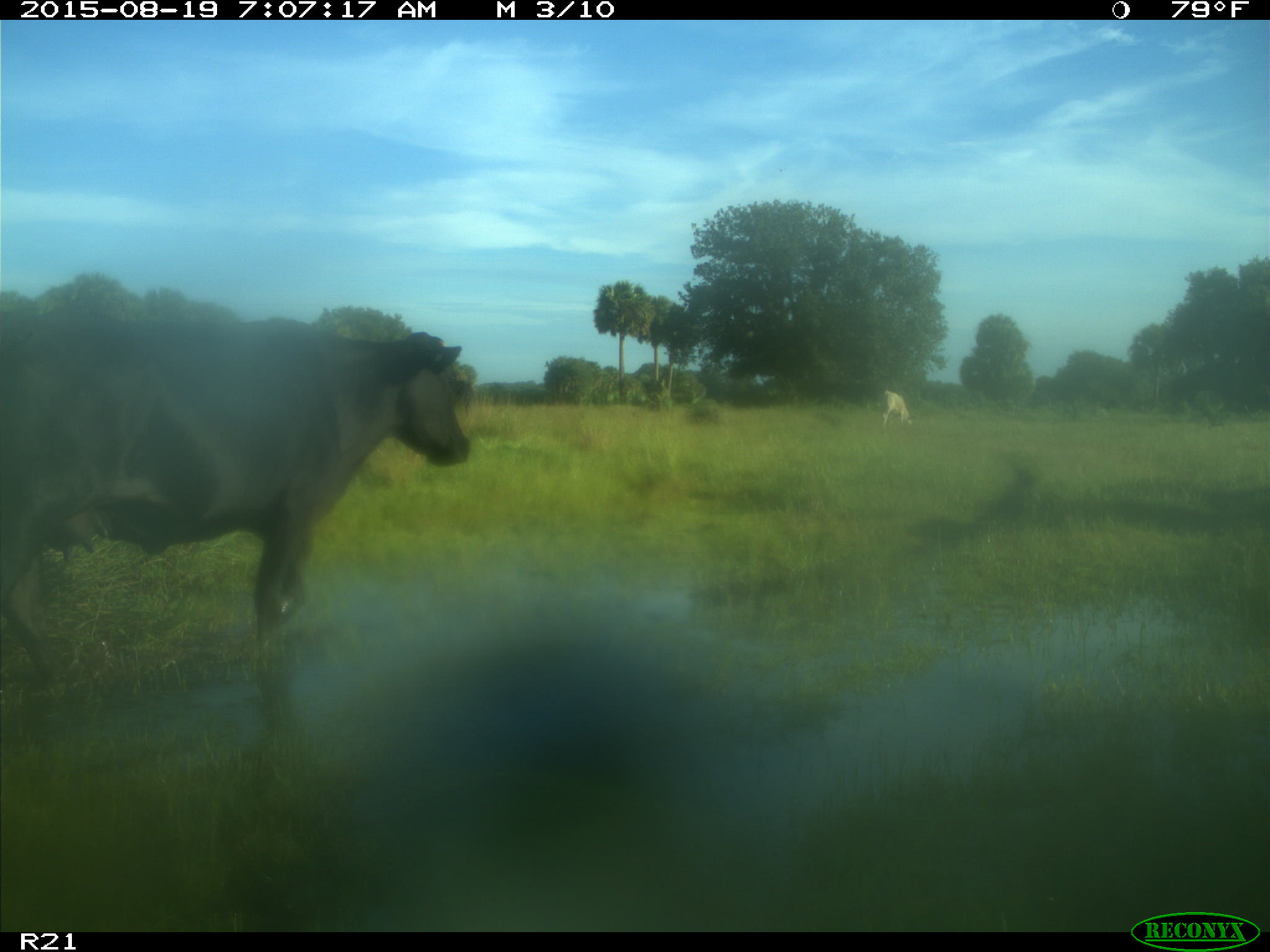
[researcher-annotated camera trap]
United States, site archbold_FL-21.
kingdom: Animalia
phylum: Chordata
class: Mammalia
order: Artiodactyla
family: Bovidae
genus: Bos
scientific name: Bos taurus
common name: domestic cow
Bos taurus (domestic cow).